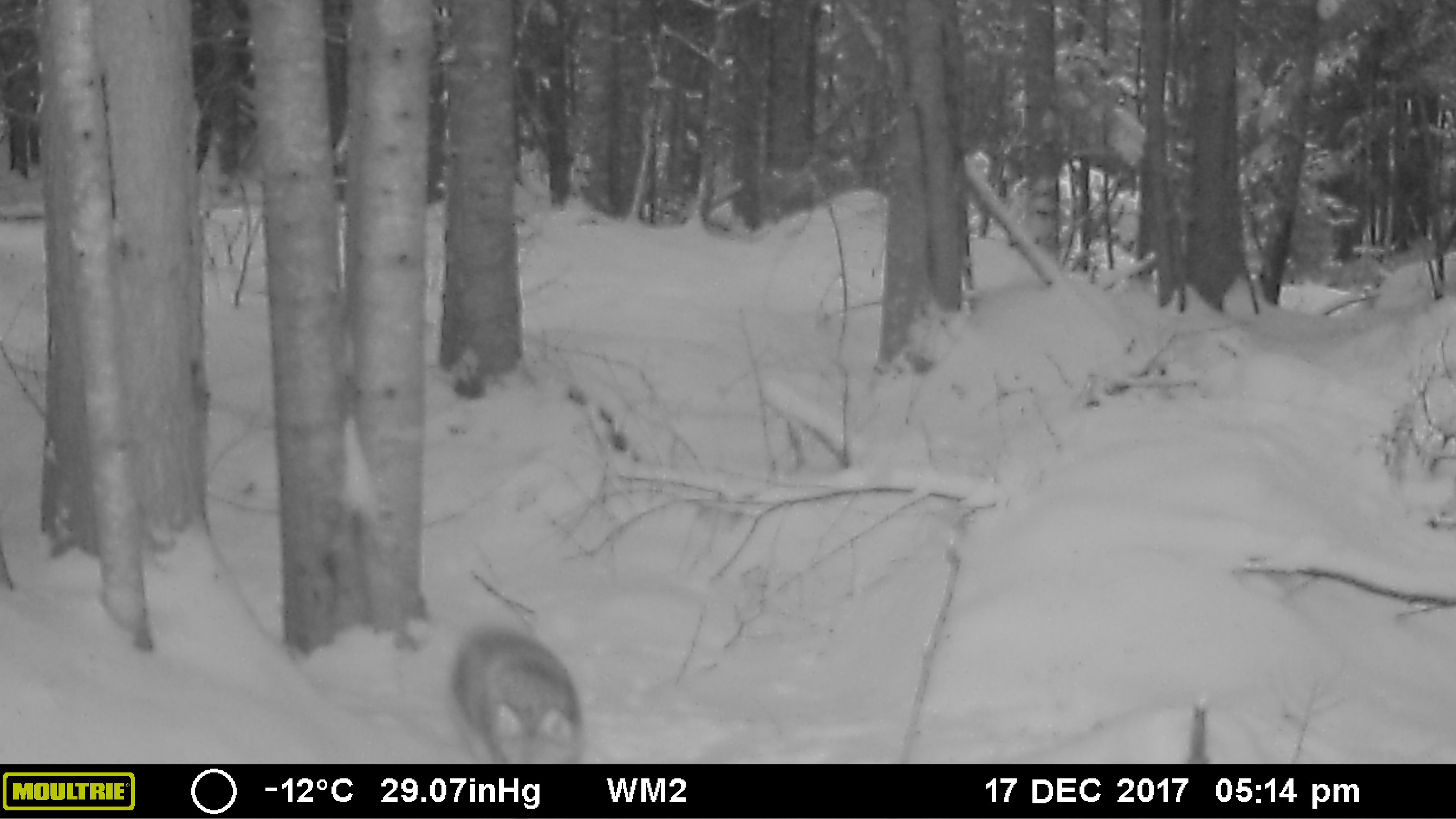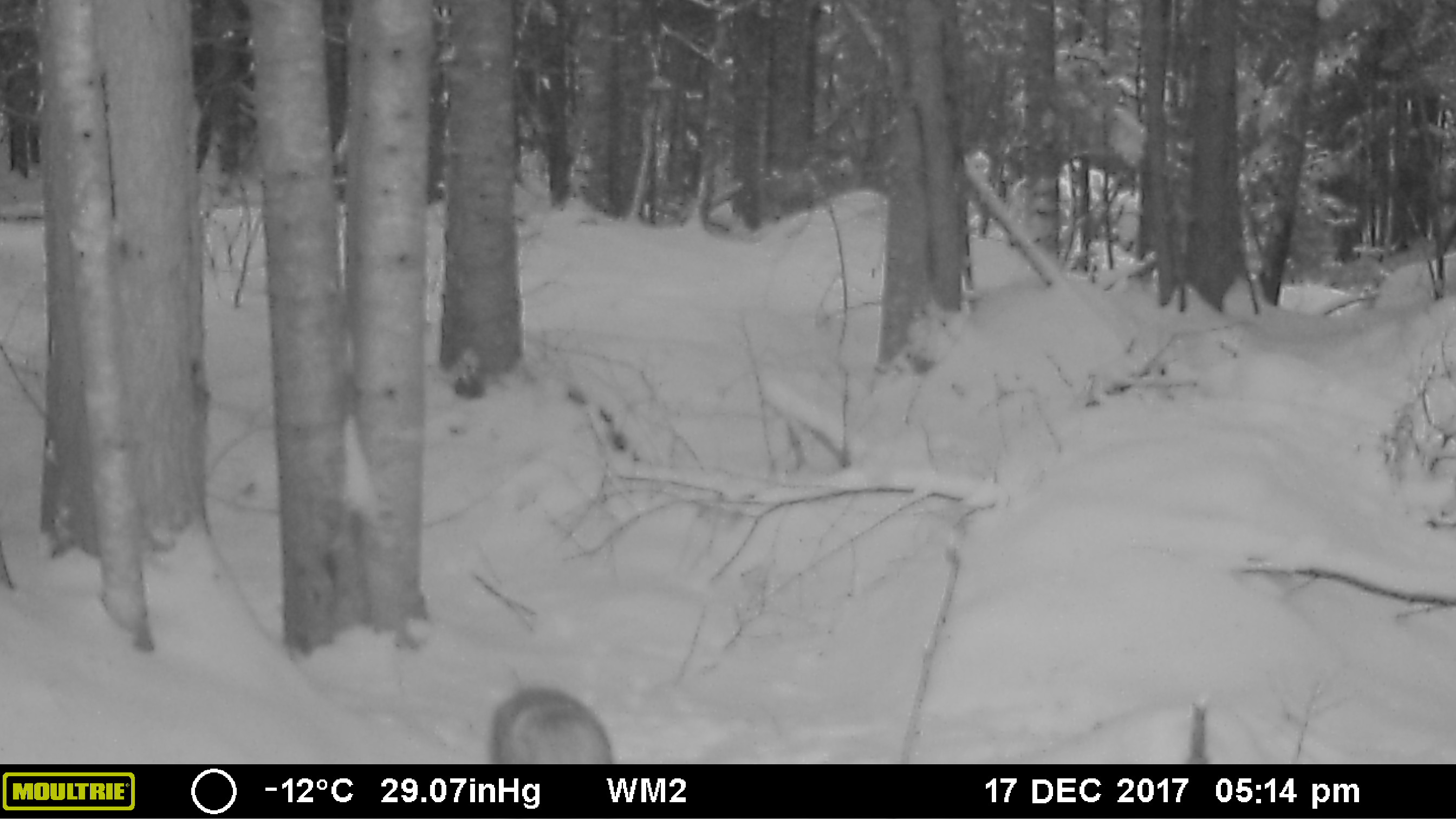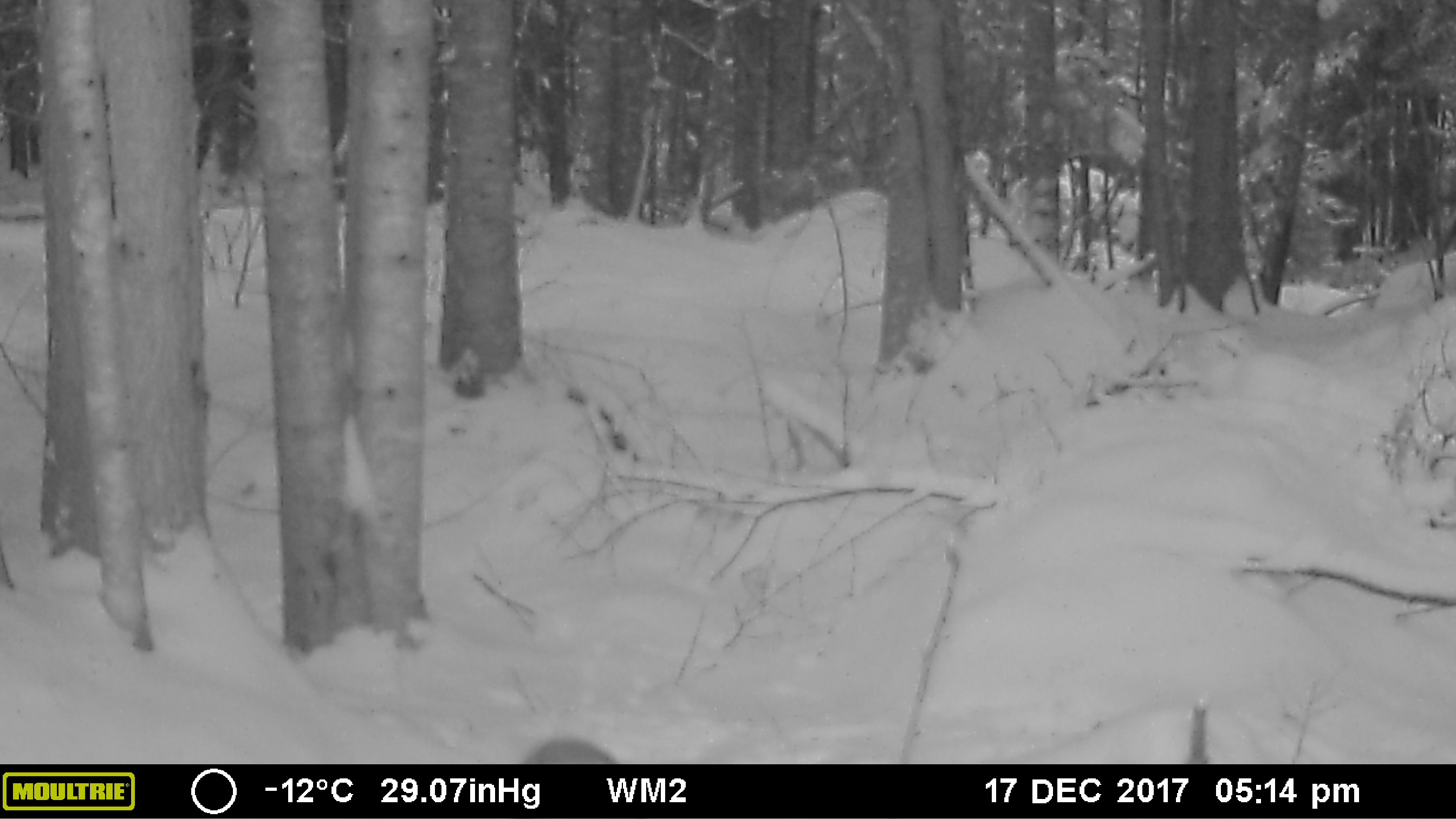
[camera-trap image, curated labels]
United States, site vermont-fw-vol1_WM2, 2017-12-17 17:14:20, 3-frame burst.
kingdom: Animalia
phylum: Chordata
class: Mammalia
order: Carnivora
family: Canidae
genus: Canis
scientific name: Canis latrans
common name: coyote